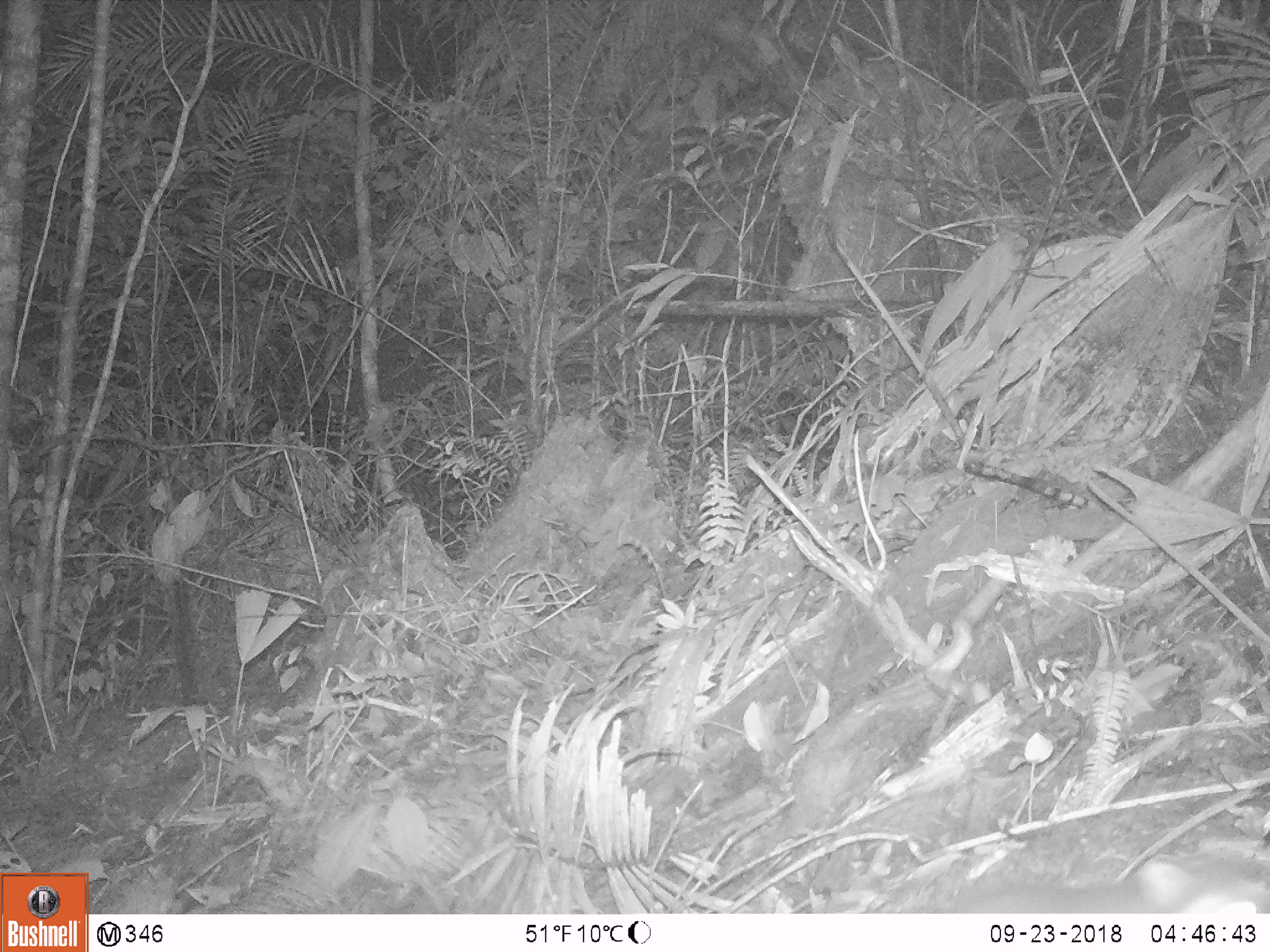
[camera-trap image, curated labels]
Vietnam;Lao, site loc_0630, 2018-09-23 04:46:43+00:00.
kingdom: Animalia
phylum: Chordata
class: Mammalia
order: Carnivora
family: Mustelidae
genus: Melogale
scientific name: Melogale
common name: ferret badger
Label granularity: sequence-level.